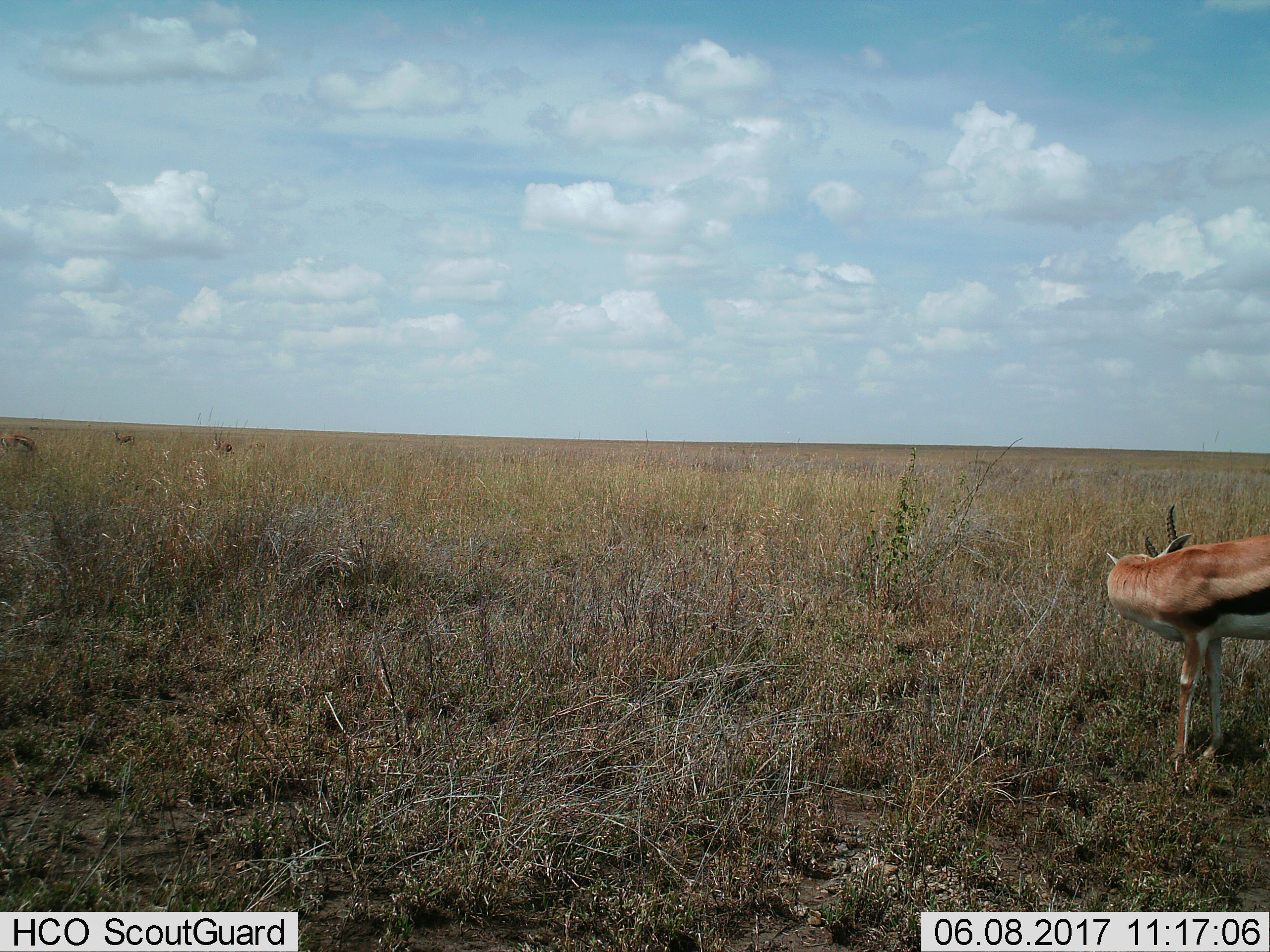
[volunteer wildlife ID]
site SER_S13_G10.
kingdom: Animalia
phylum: Chordata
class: Mammalia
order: Artiodactyla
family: Bovidae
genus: Eudorcas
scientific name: Eudorcas thomsonii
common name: thomson's gazelle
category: gazellethomsons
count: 4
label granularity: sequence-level